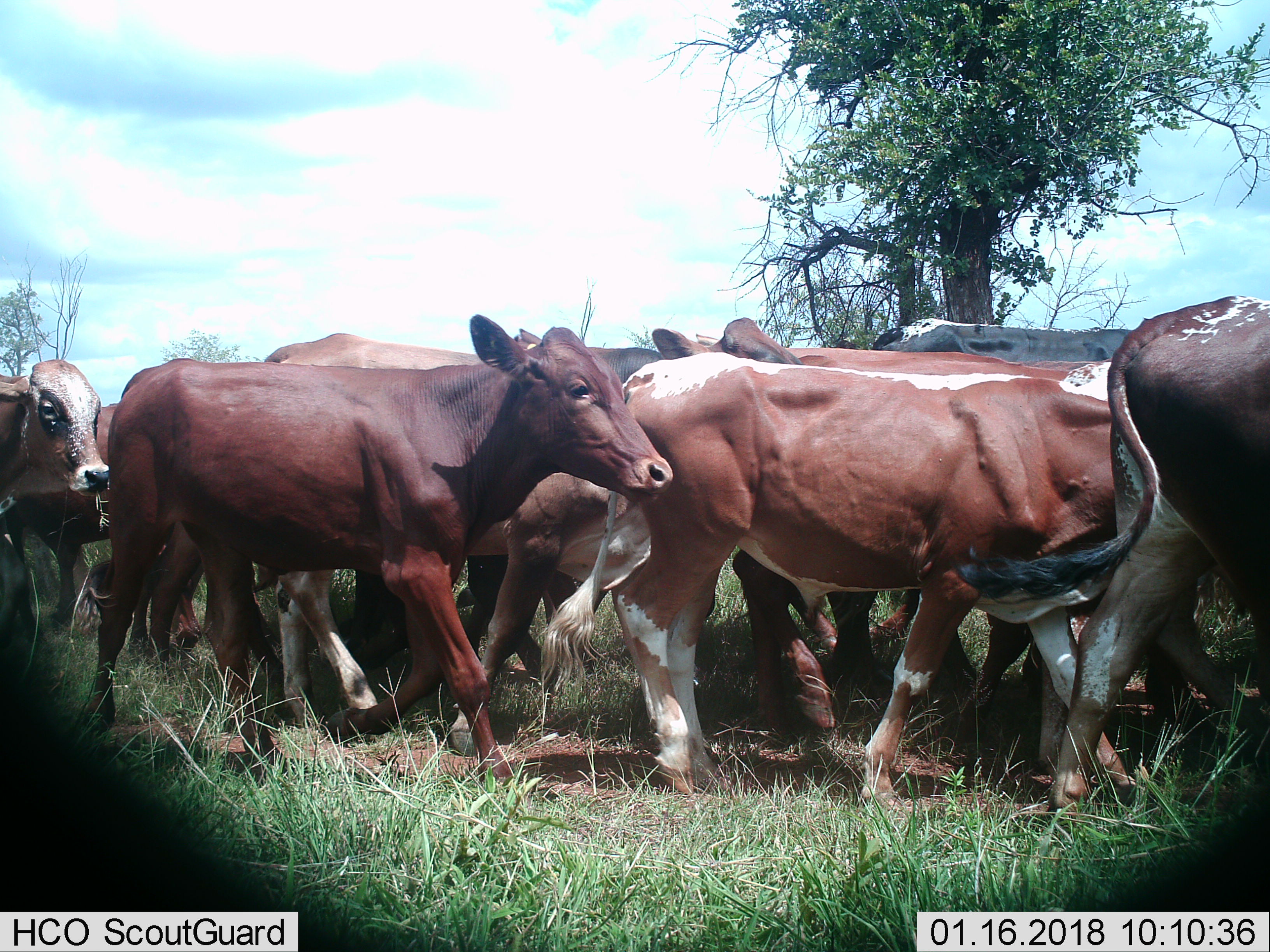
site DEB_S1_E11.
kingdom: Animalia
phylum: Chordata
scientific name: Vertebrata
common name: domestic animal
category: domesticanimal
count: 11-50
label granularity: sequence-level